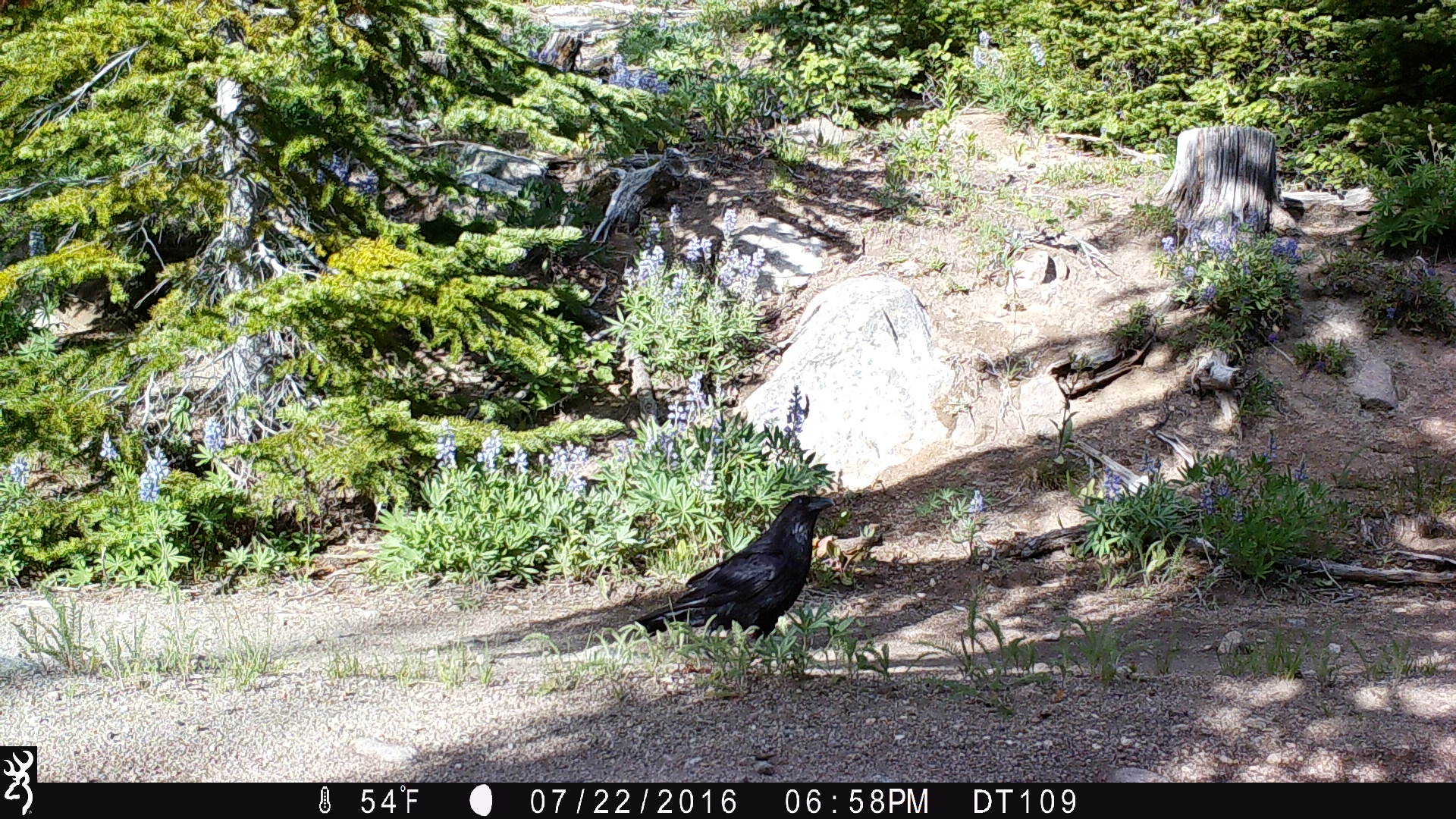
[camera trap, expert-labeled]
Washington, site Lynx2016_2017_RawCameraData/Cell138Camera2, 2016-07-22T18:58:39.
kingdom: Animalia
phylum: Chordata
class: Aves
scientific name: Aves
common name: birds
Aves (birds). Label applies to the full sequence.